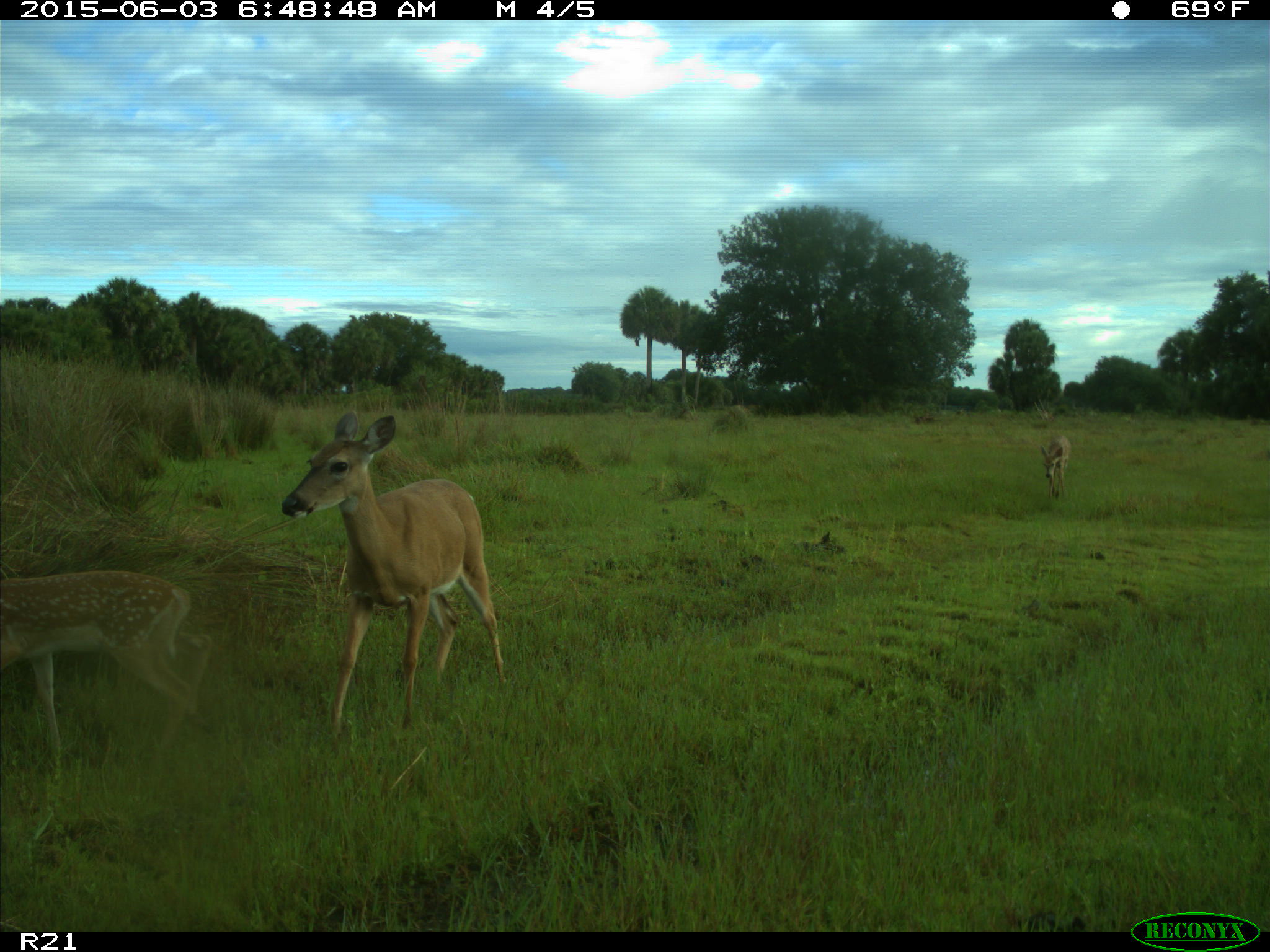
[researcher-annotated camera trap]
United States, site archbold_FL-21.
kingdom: Animalia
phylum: Chordata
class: Mammalia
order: Artiodactyla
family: Cervidae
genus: Odocoileus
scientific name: Odocoileus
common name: deer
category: unidentified deer